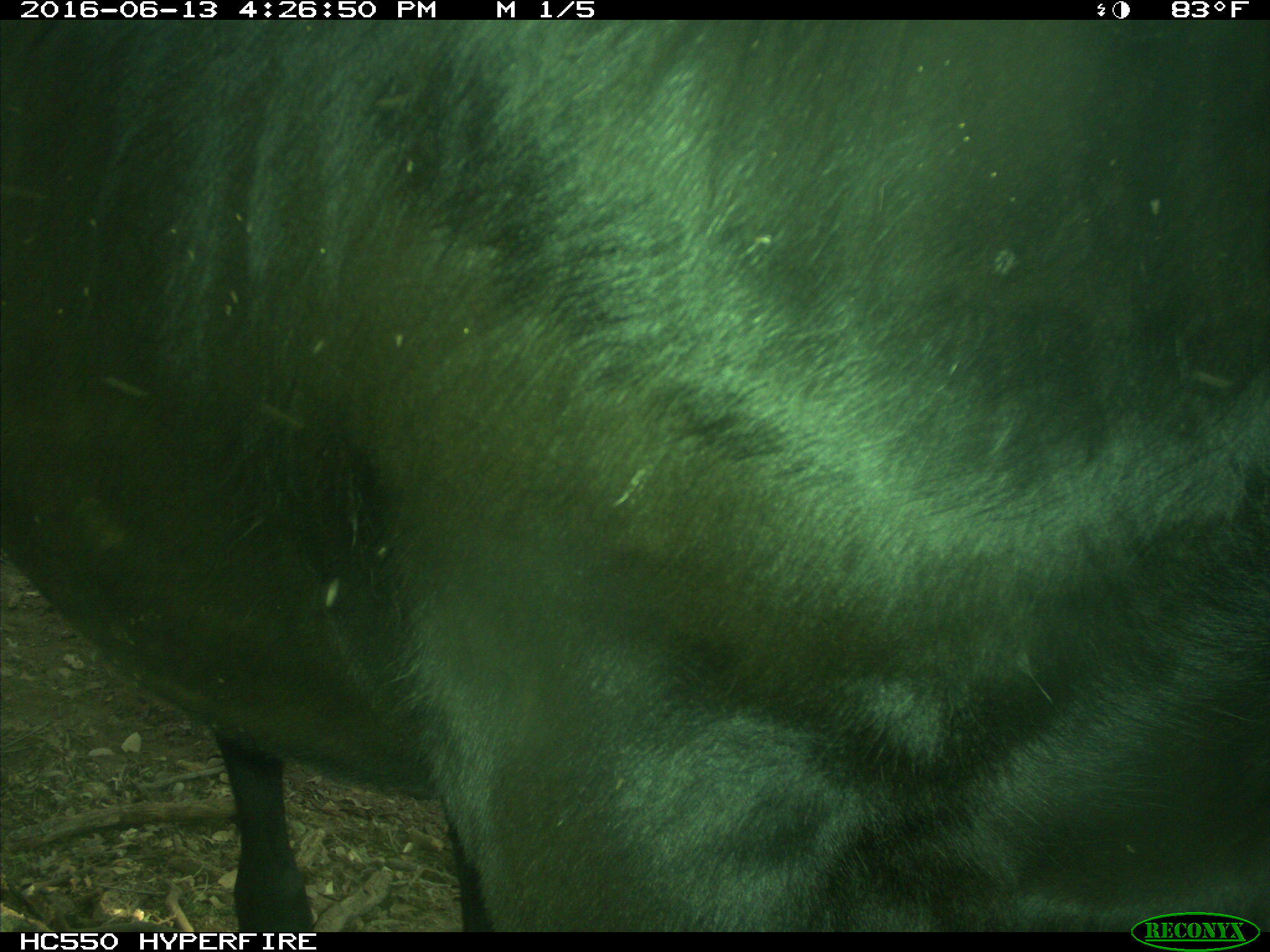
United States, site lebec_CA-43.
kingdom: Animalia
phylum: Chordata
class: Mammalia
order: Artiodactyla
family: Bovidae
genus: Bos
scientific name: Bos taurus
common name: domestic cow